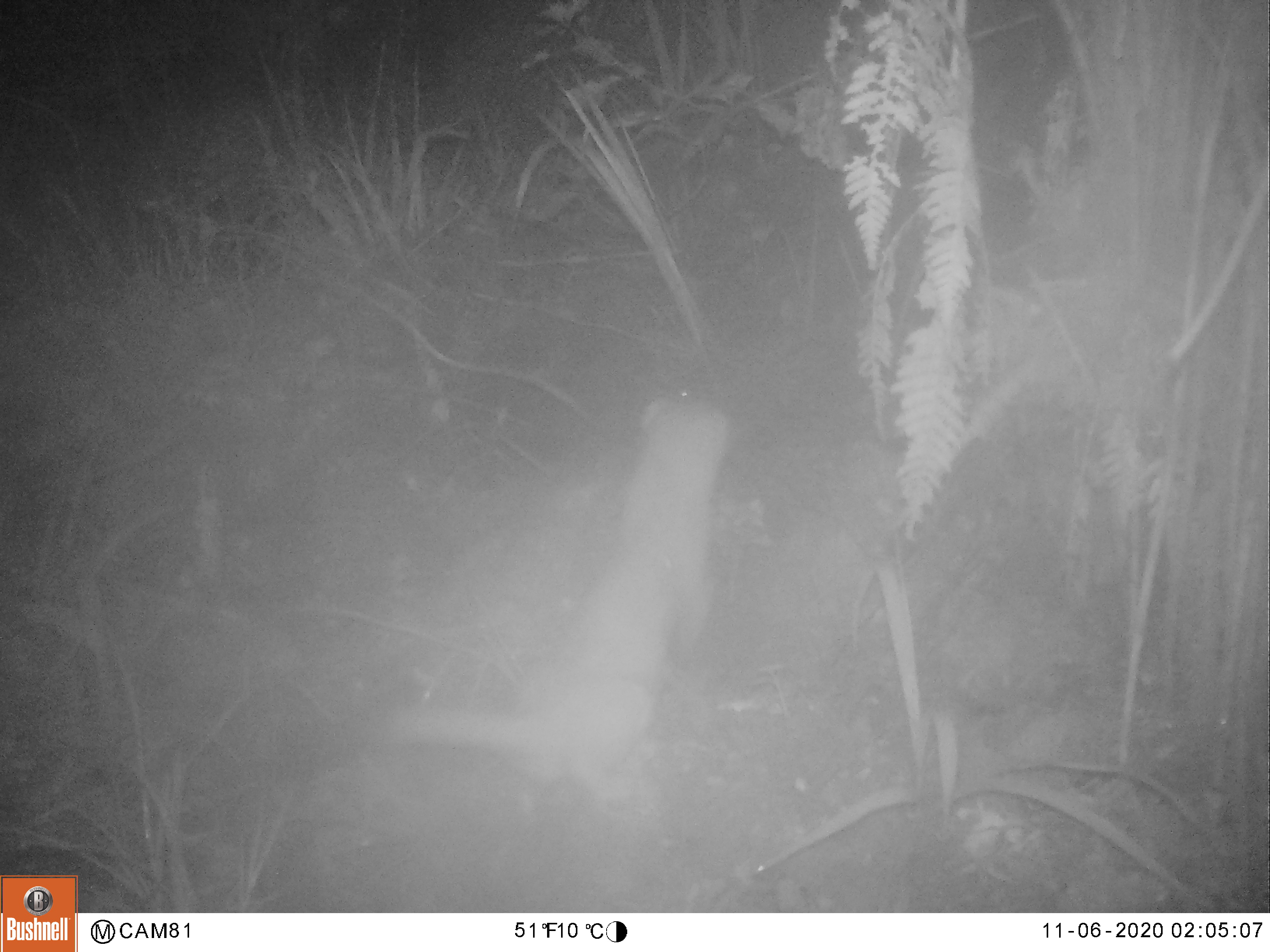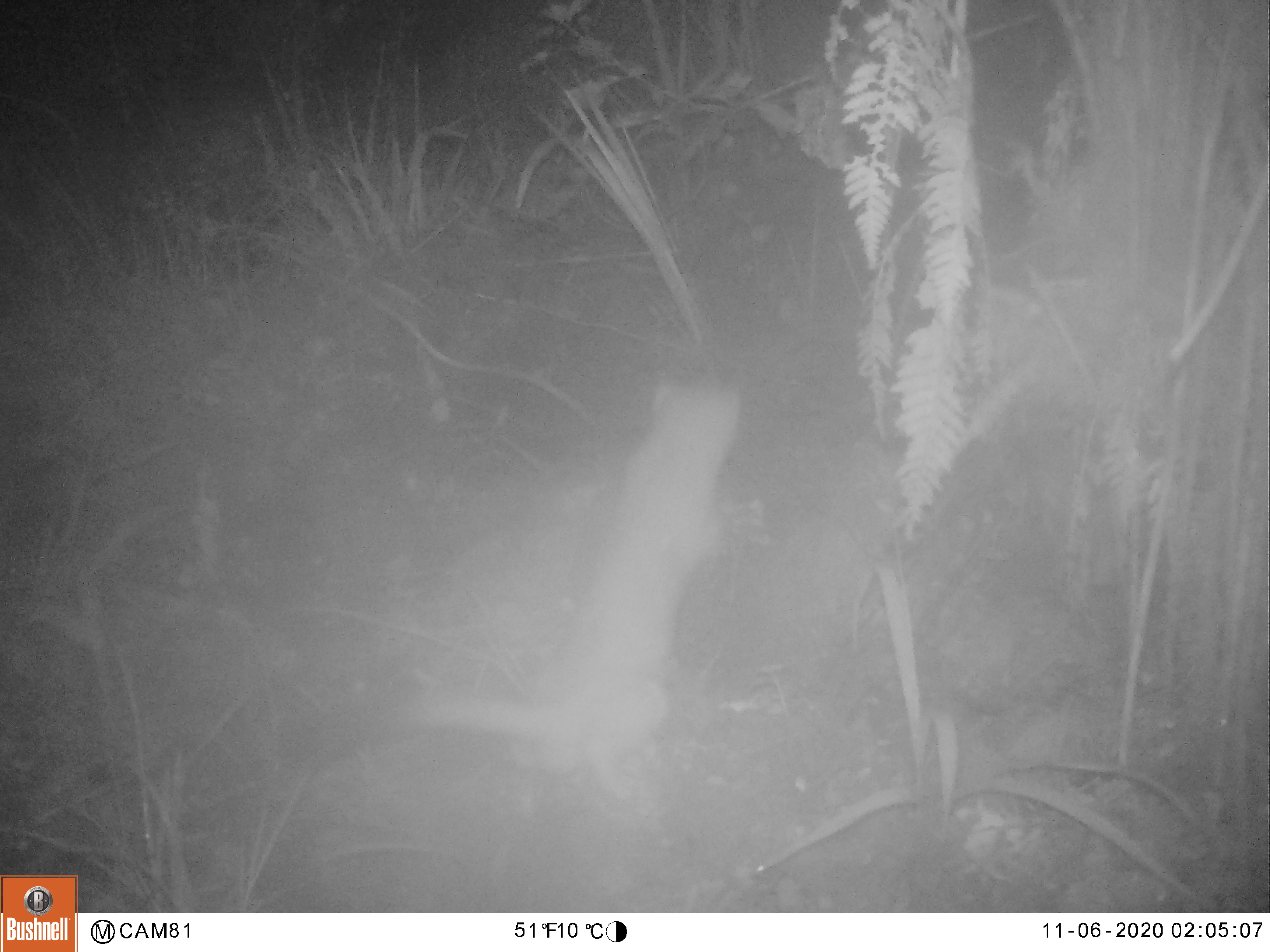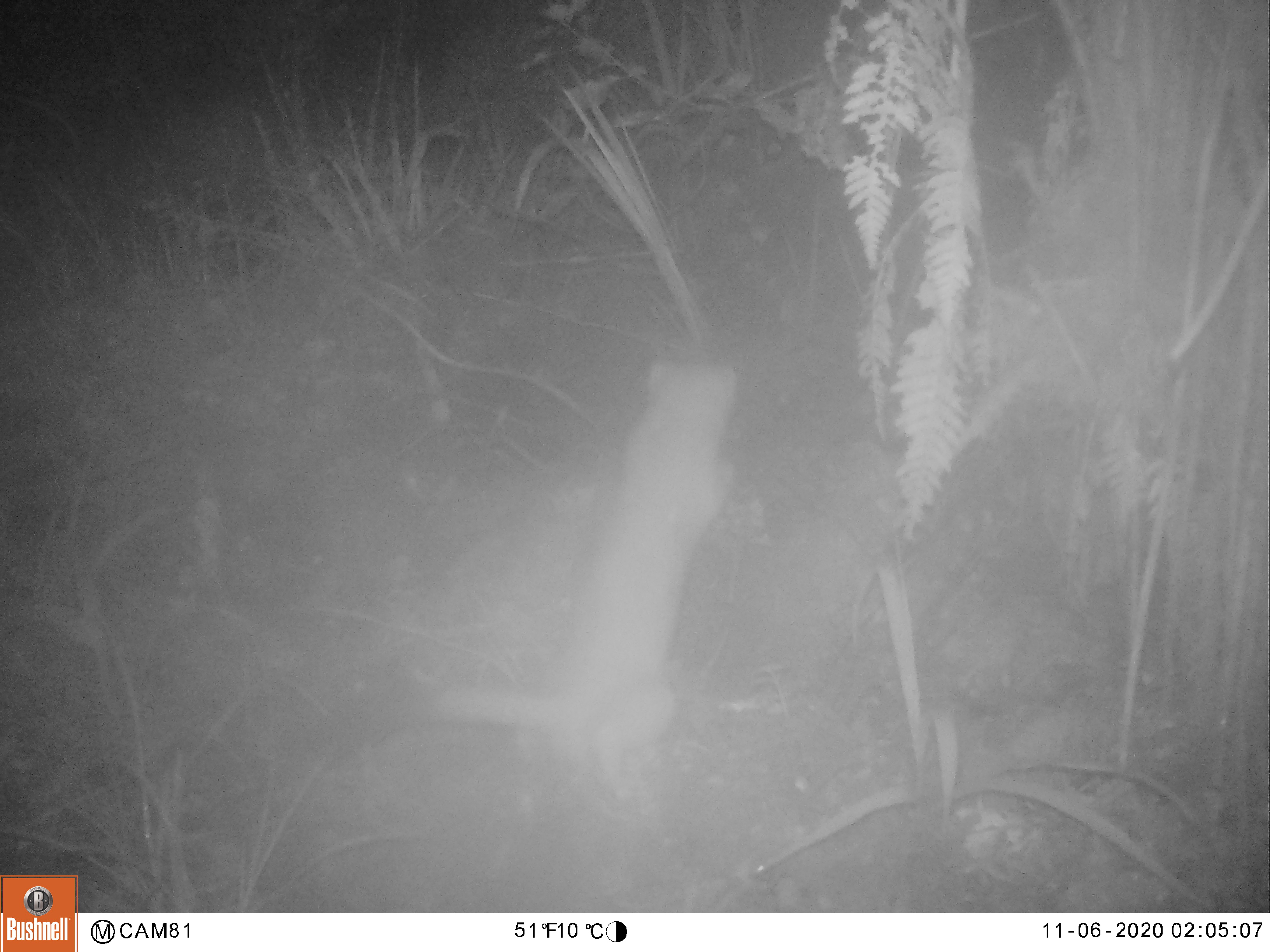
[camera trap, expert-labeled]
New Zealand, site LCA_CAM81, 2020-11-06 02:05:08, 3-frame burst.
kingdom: Animalia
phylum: Chordata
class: Mammalia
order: Carnivora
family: Mustelidae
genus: Mustela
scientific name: Mustela erminea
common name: stoat